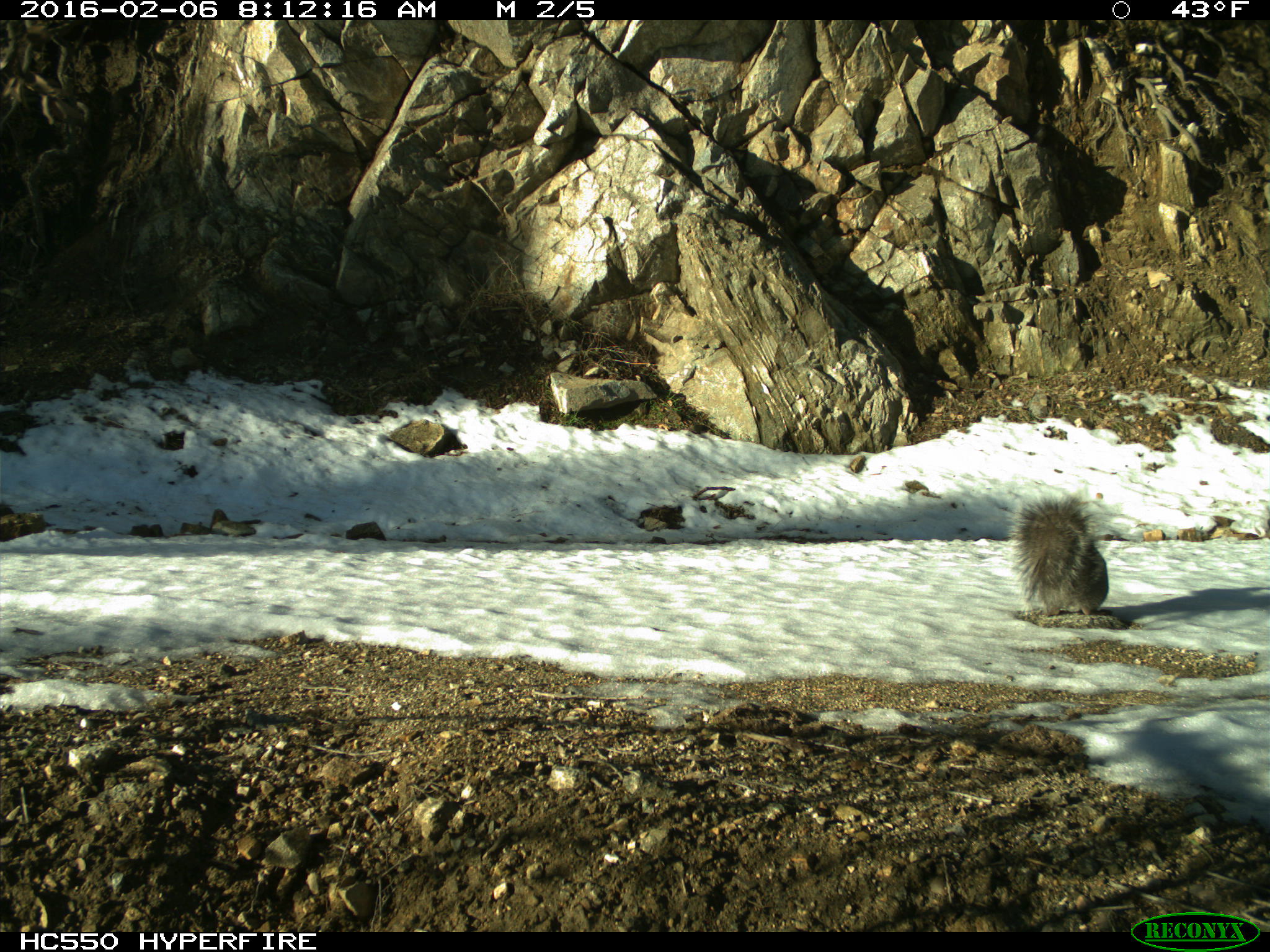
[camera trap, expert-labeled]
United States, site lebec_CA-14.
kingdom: Animalia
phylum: Chordata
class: Mammalia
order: Rodentia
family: Sciuridae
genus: Sciurus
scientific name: Sciurus carolinensis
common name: eastern gray squirrel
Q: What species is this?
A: Sciurus carolinensis (eastern gray squirrel).